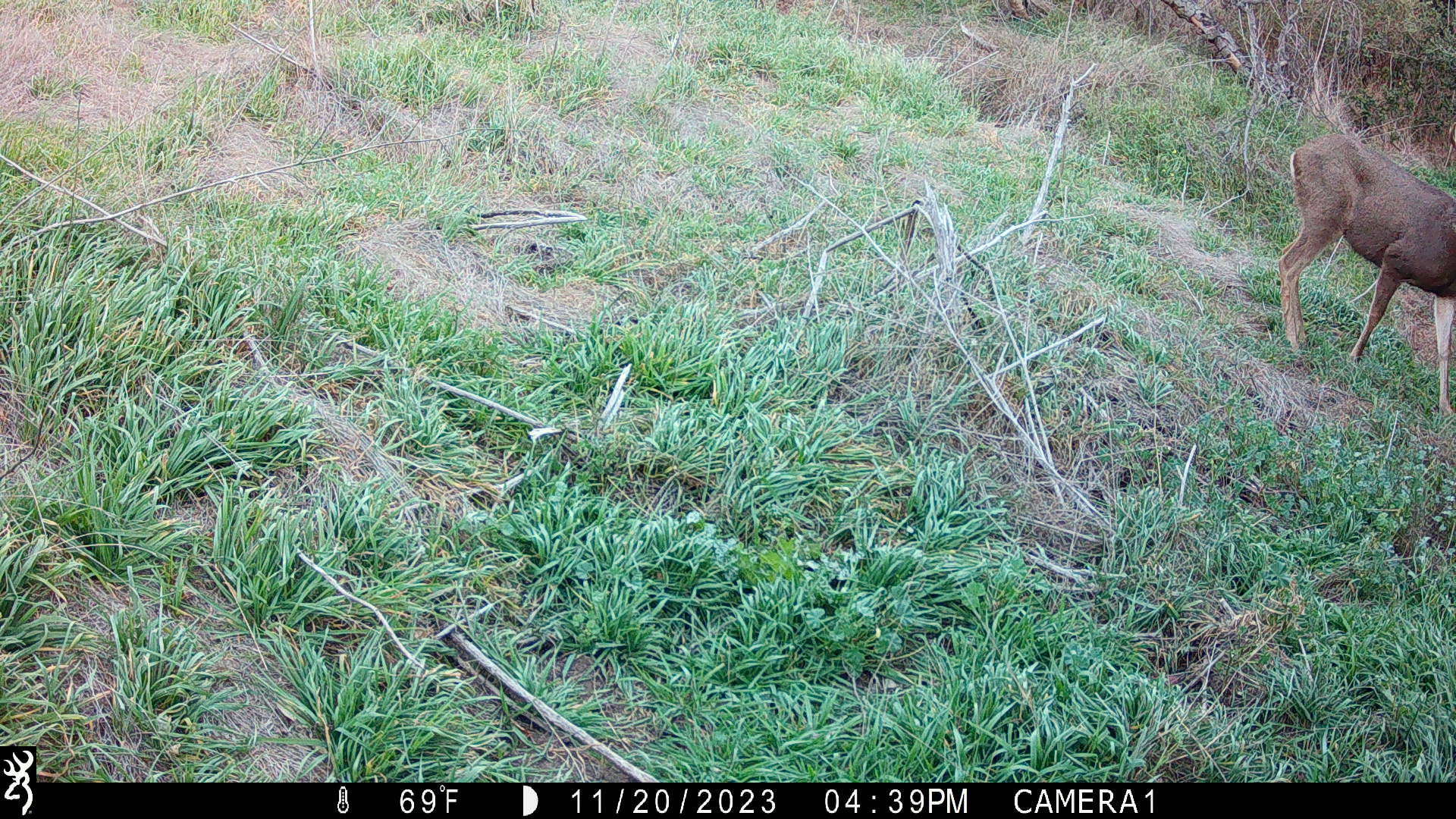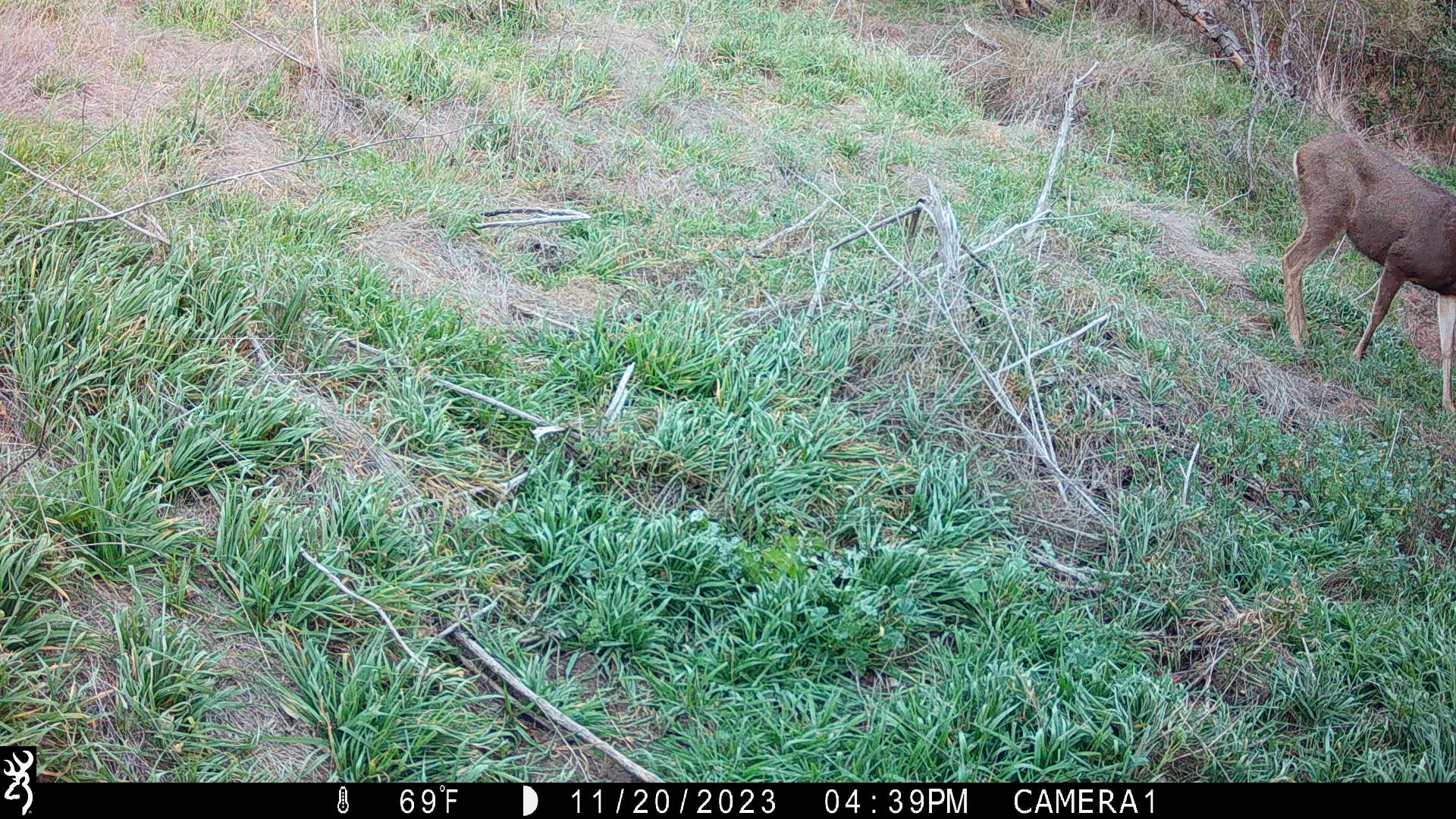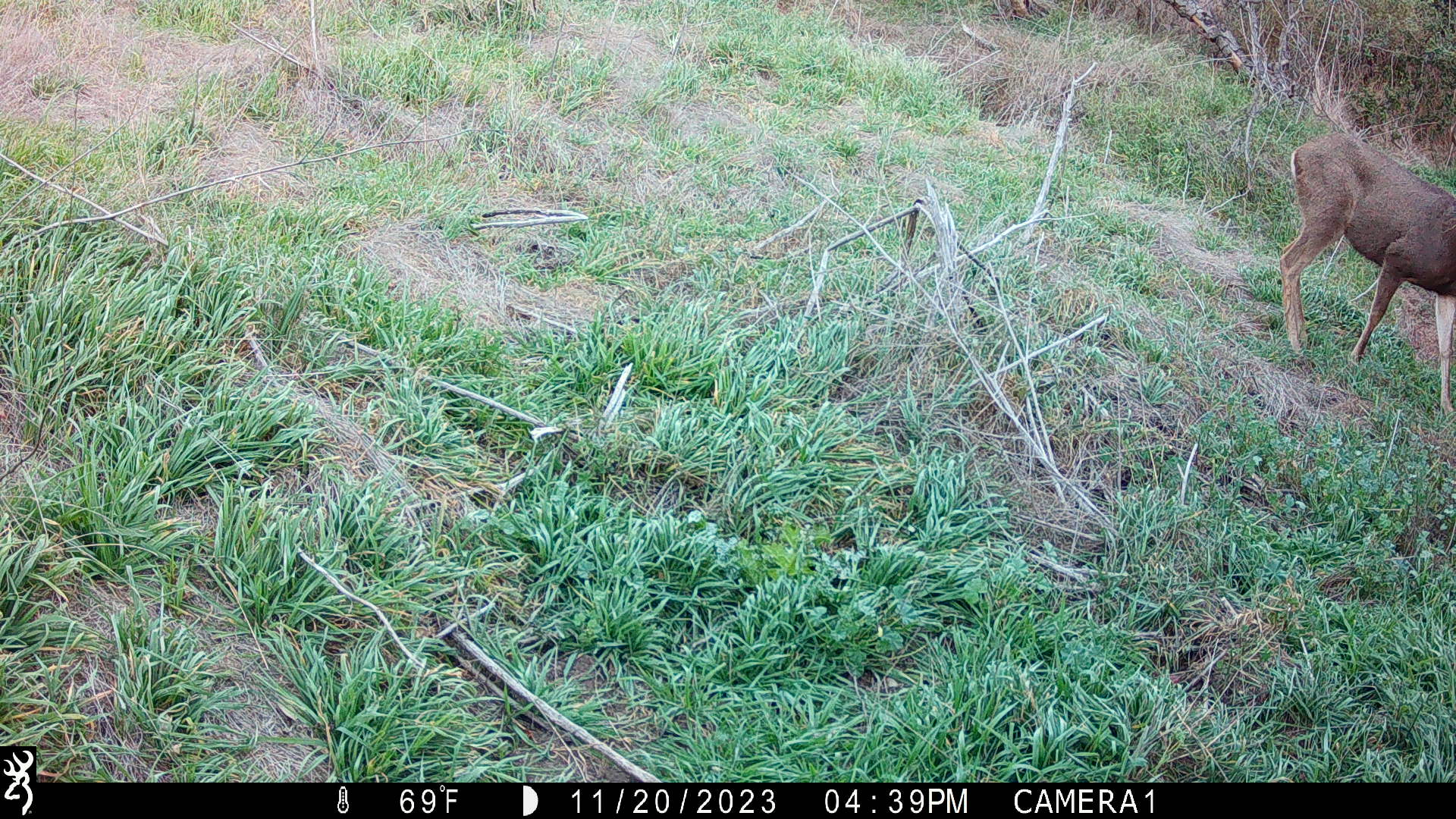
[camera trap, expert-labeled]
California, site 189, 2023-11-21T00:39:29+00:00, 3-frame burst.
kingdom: Animalia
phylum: Chordata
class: Mammalia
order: Artiodactyla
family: Cervidae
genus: Odocoileus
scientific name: Odocoileus hemionus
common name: mule deer